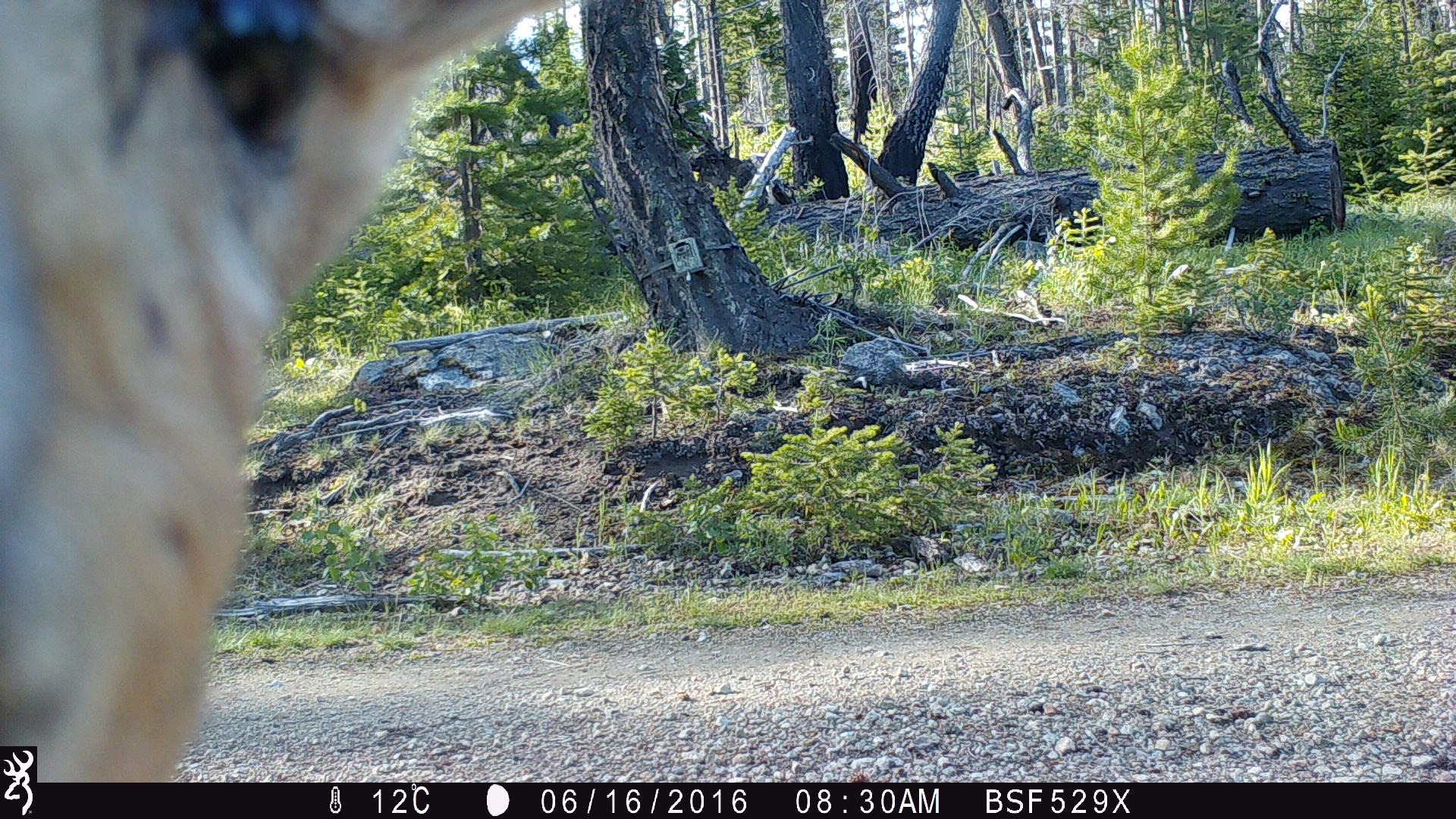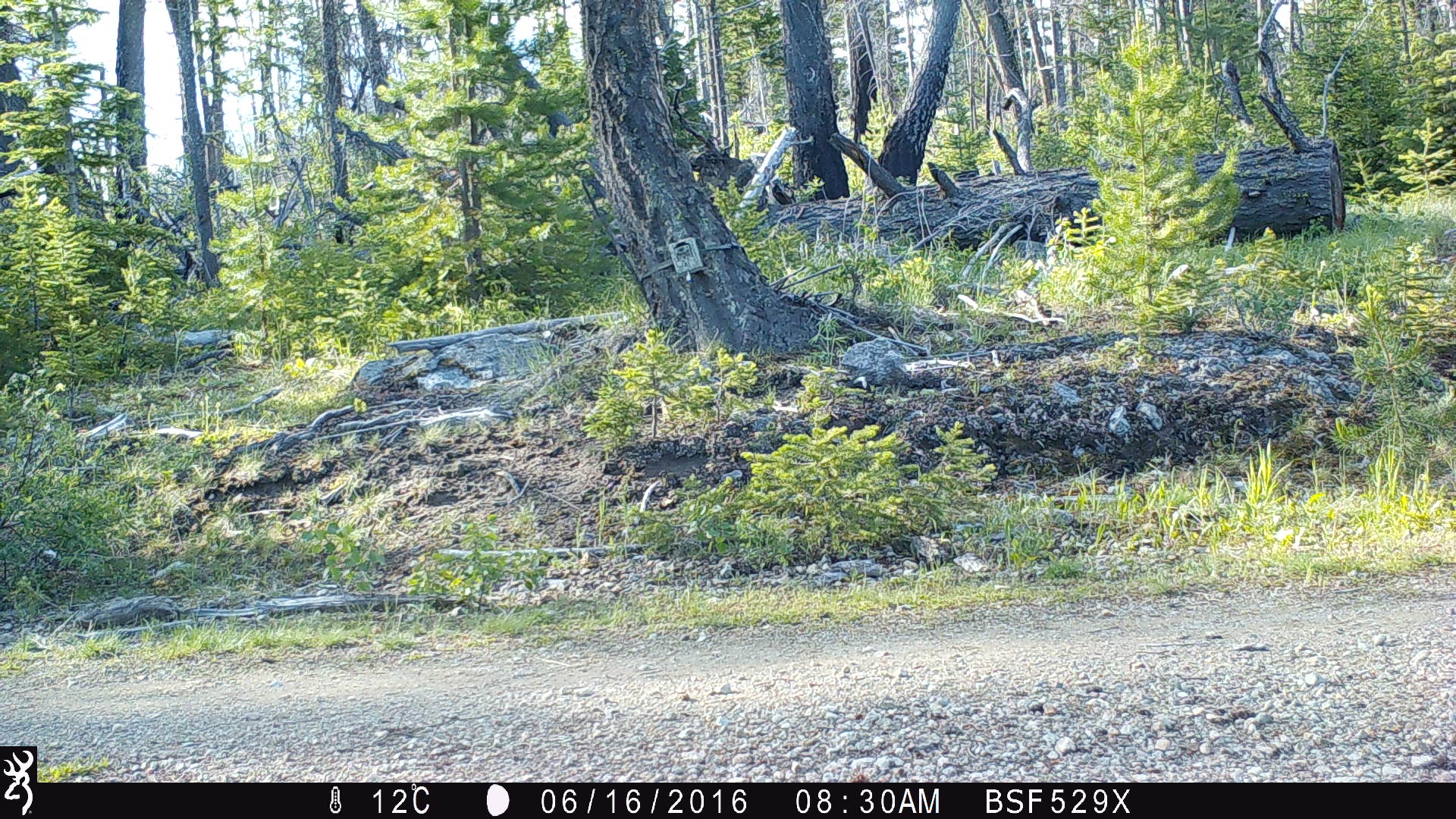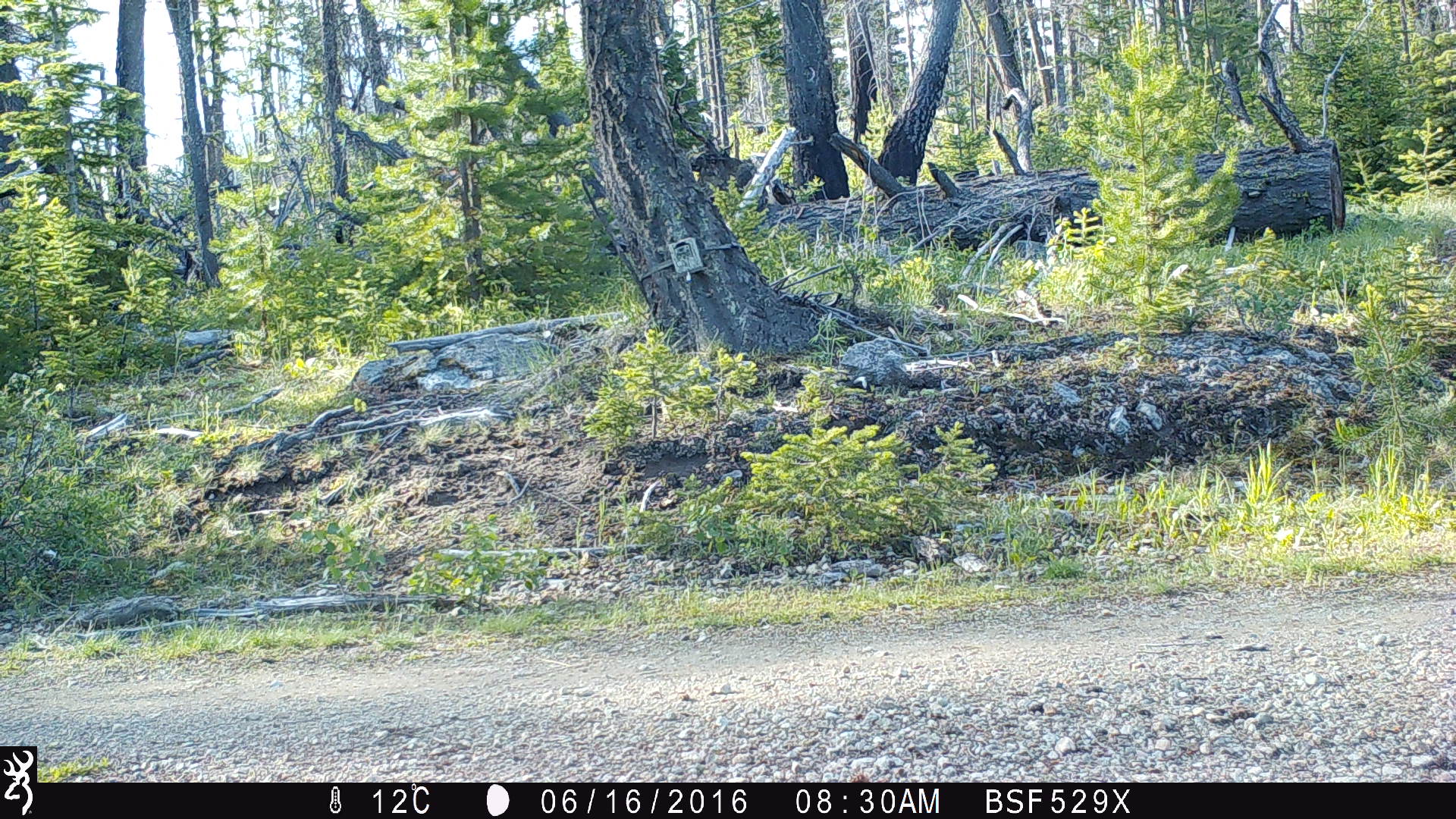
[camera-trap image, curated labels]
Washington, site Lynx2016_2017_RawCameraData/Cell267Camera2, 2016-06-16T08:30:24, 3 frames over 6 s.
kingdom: Animalia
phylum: Chordata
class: Mammalia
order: Artiodactyla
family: Cervidae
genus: Odocoileus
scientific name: Odocoileus hemionus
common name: mule deer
Odocoileus hemionus (mule deer). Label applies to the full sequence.